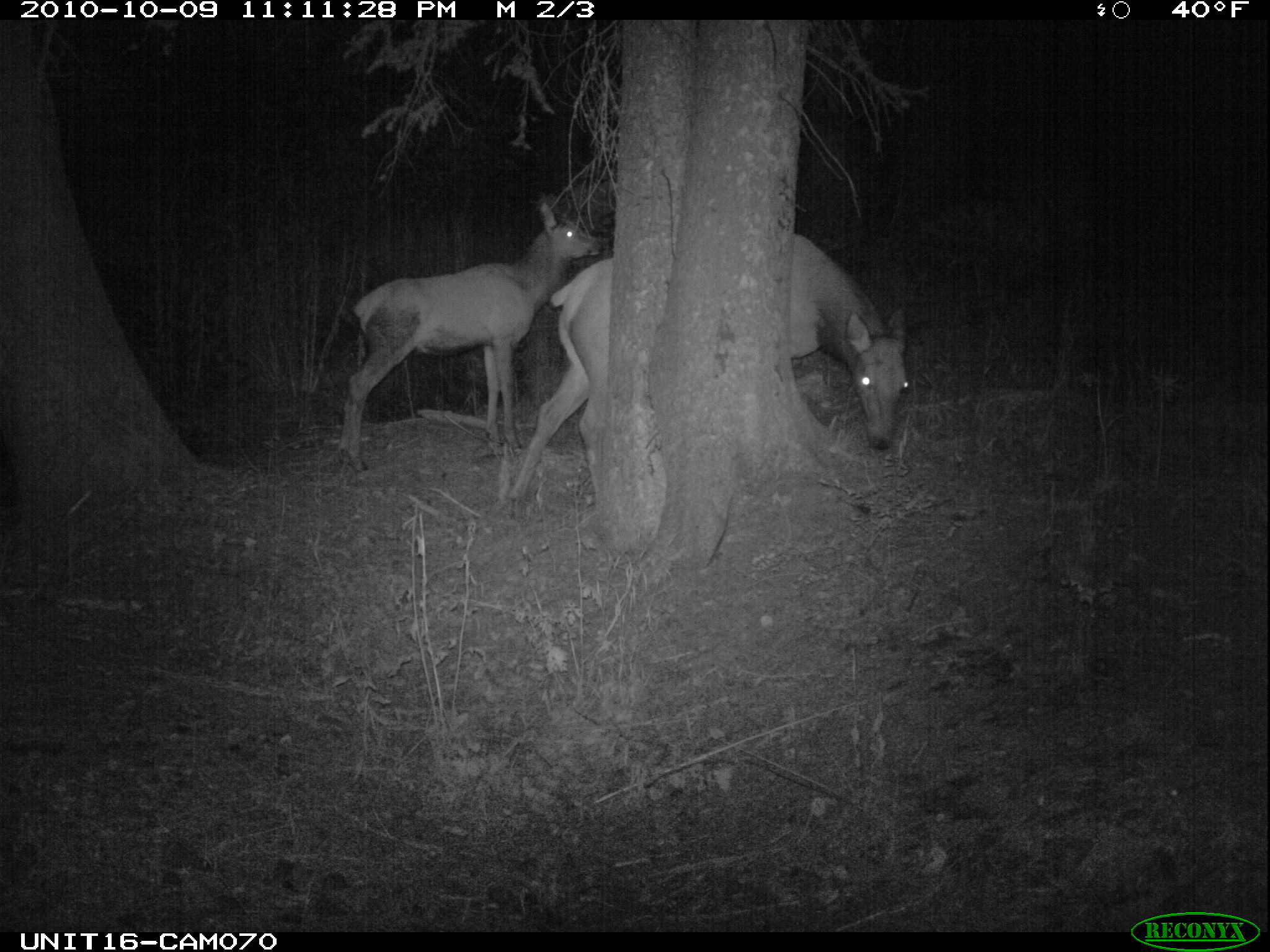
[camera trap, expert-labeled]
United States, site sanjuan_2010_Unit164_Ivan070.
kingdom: Animalia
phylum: Chordata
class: Mammalia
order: Artiodactyla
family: Cervidae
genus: Cervus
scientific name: Cervus elaphus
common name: red deer